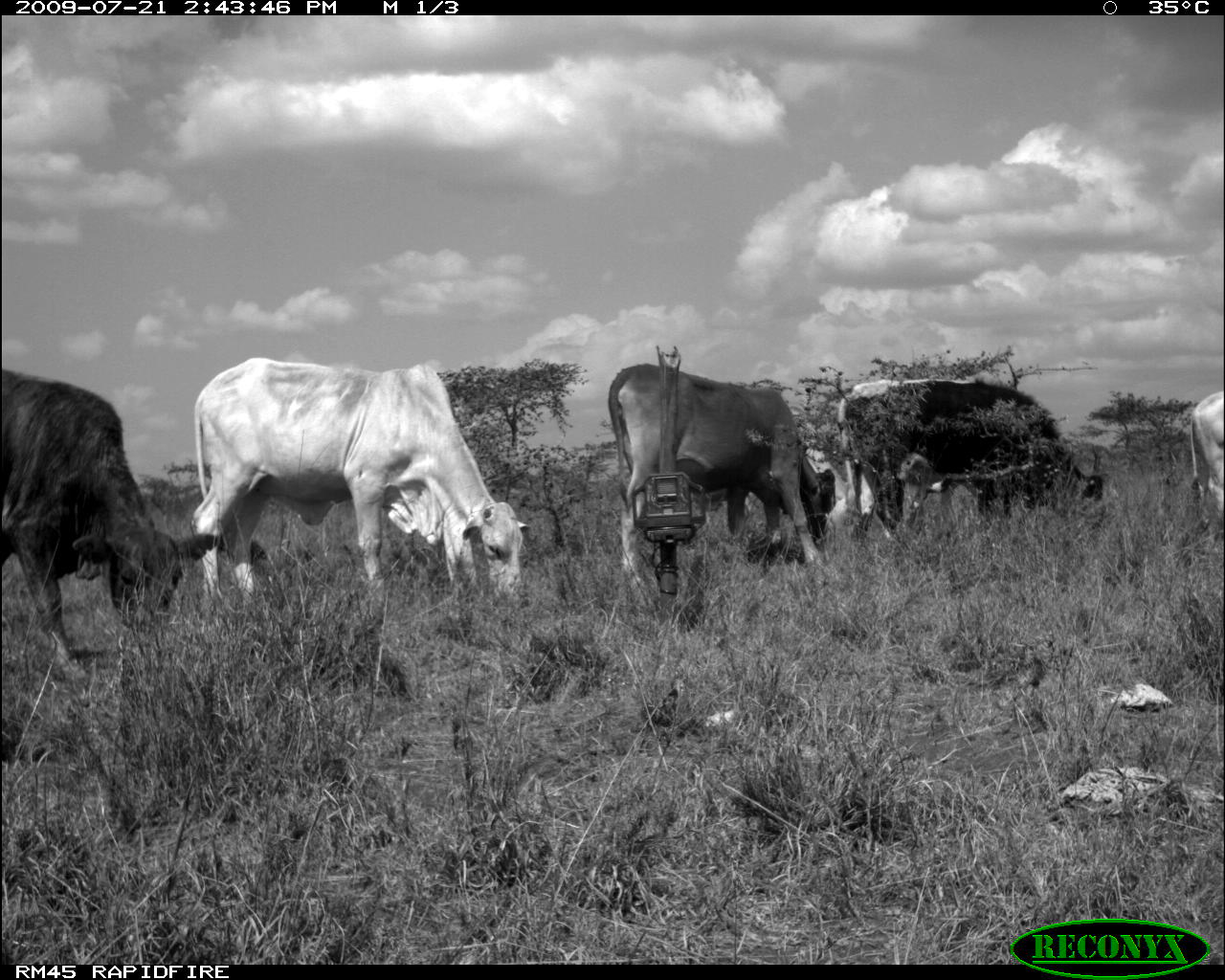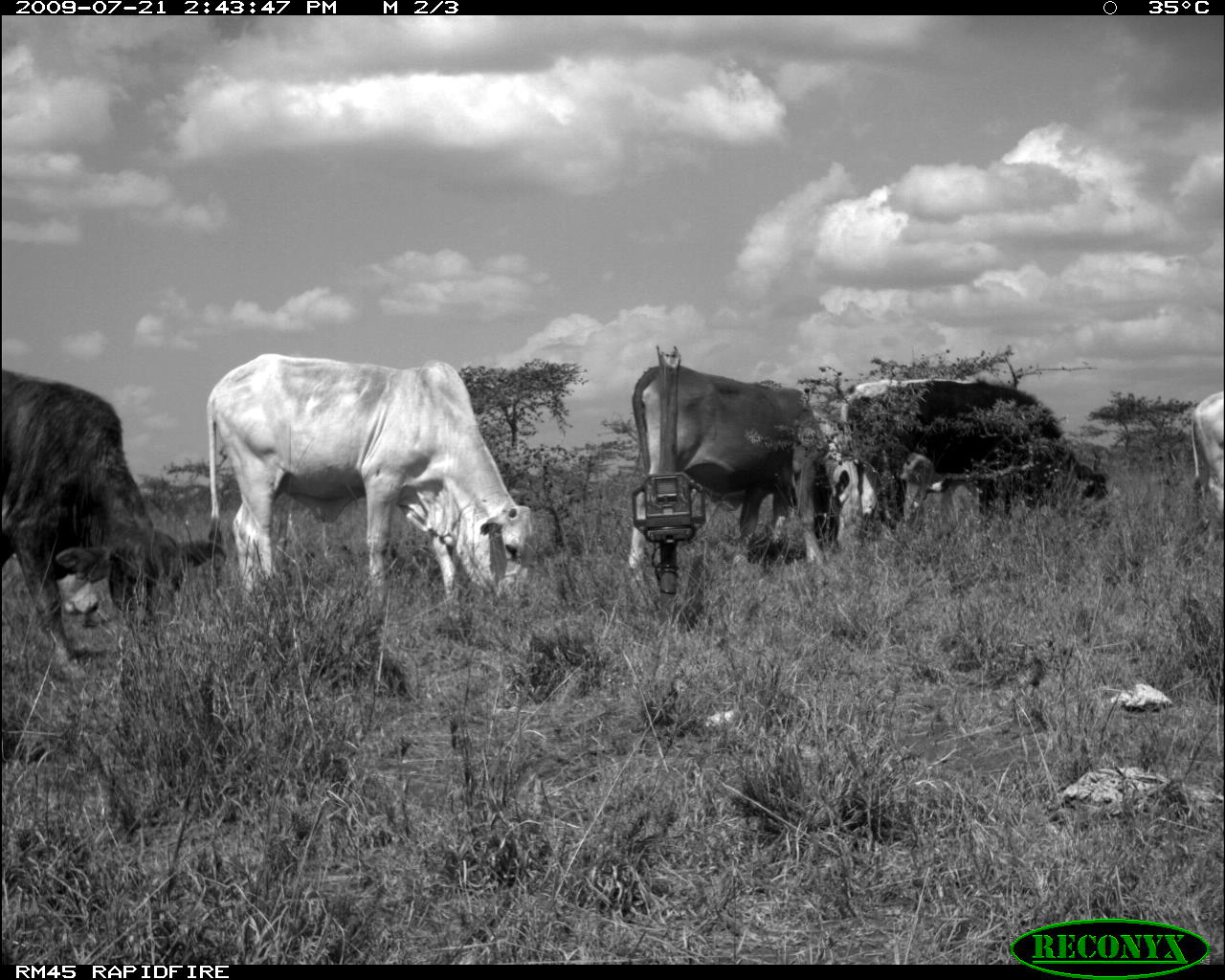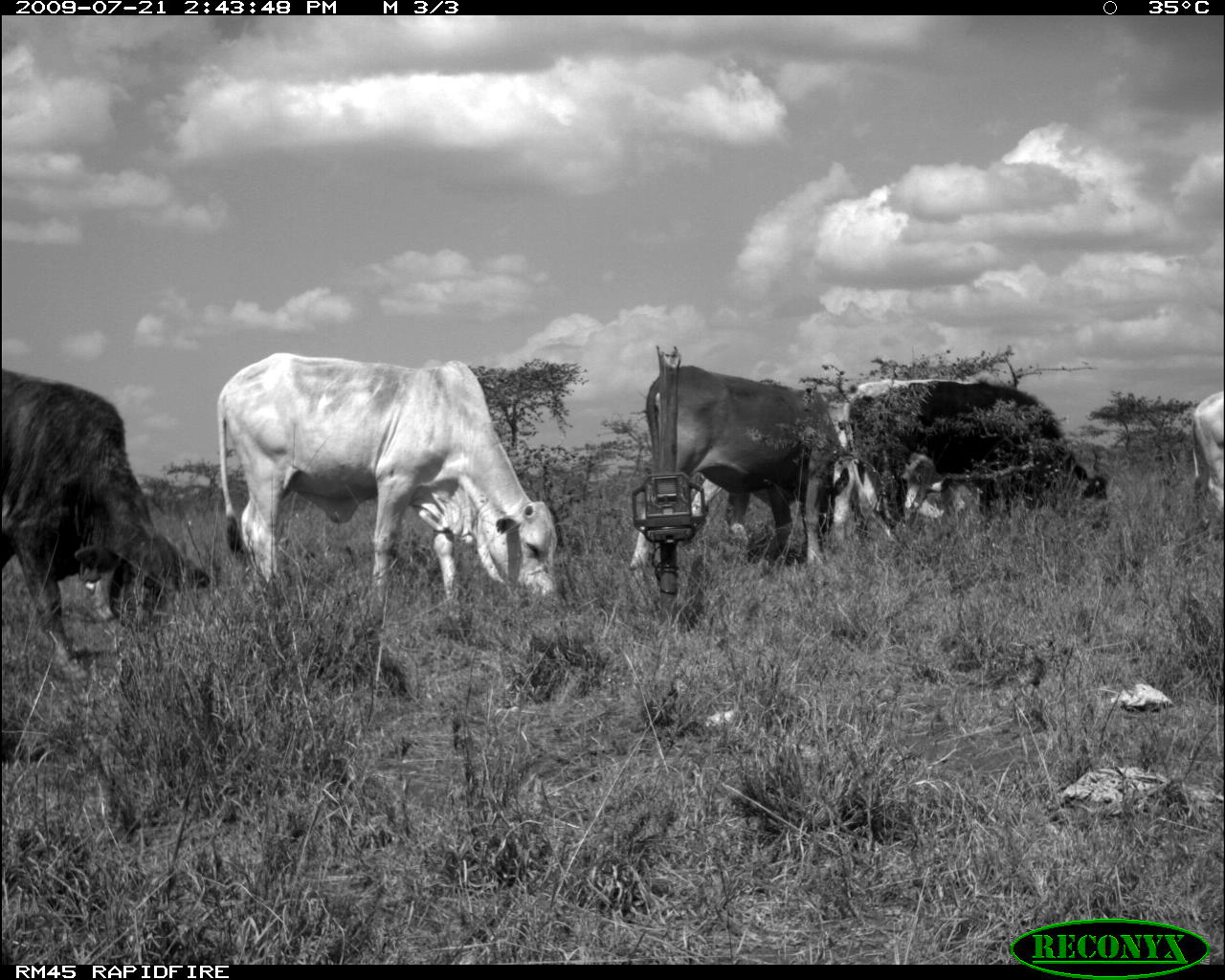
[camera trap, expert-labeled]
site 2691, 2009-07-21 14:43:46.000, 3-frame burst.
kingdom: Animalia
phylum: Chordata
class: Mammalia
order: Artiodactyla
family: Bovidae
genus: Bos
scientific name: Bos taurus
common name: domestic cattle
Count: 6.